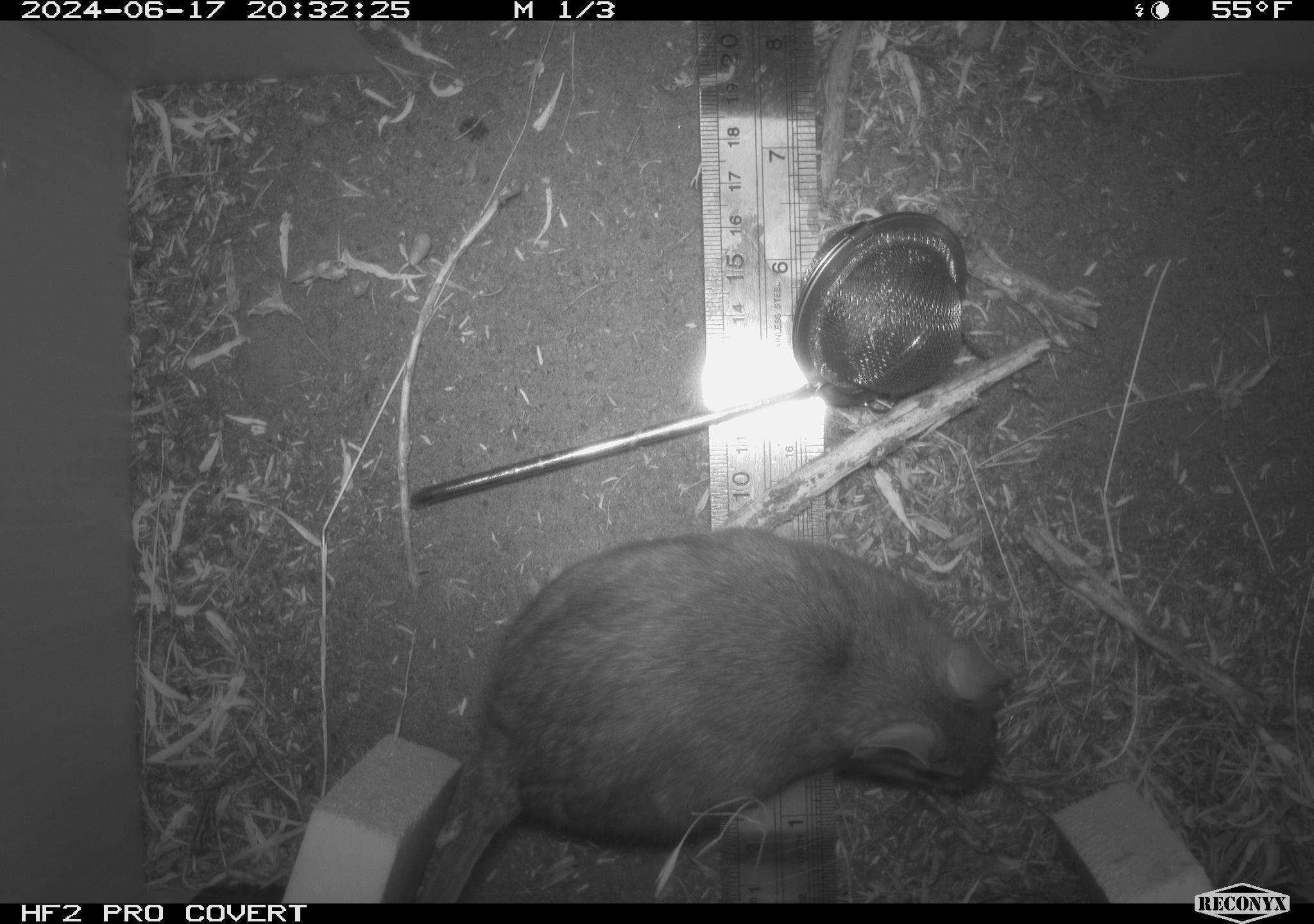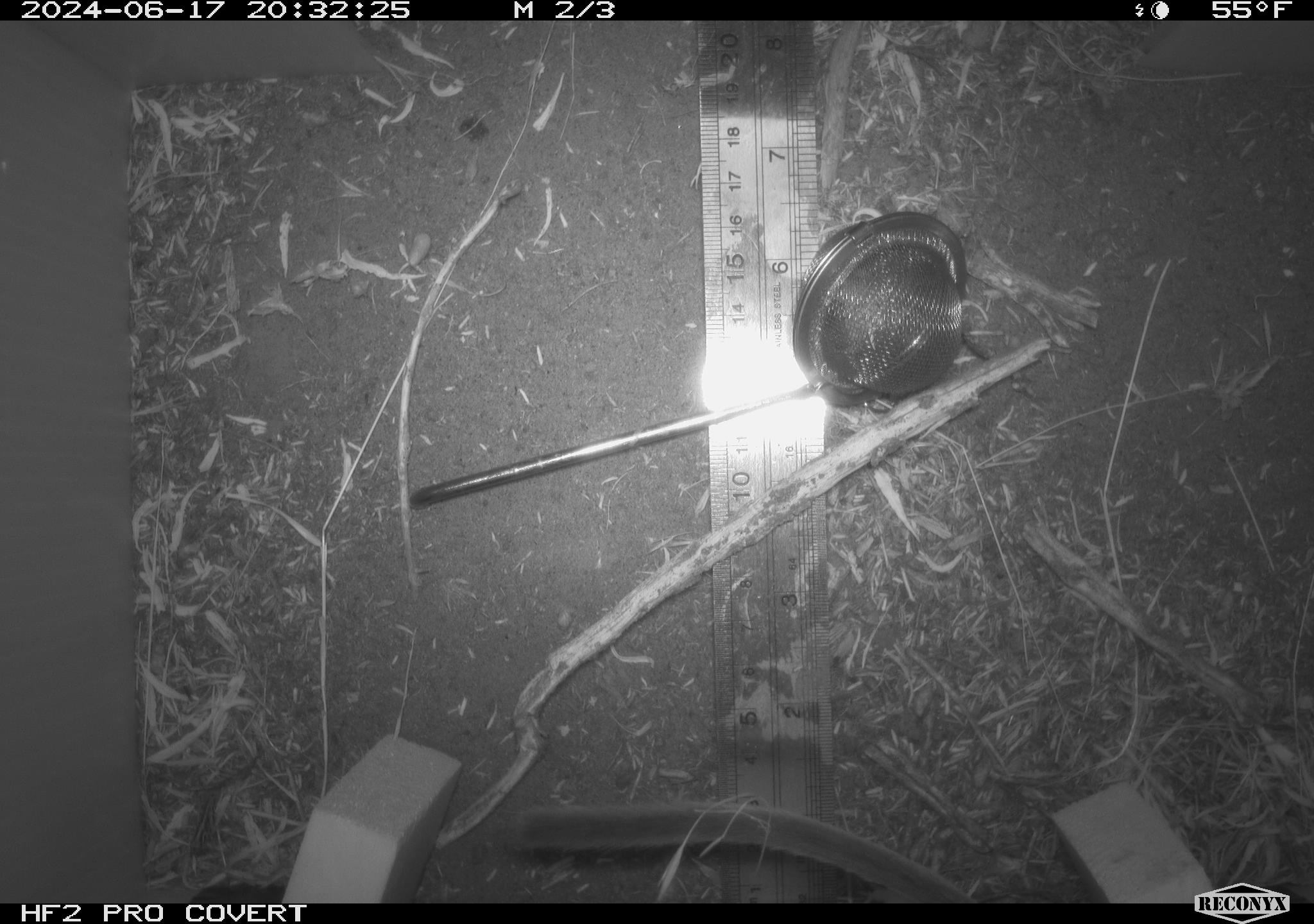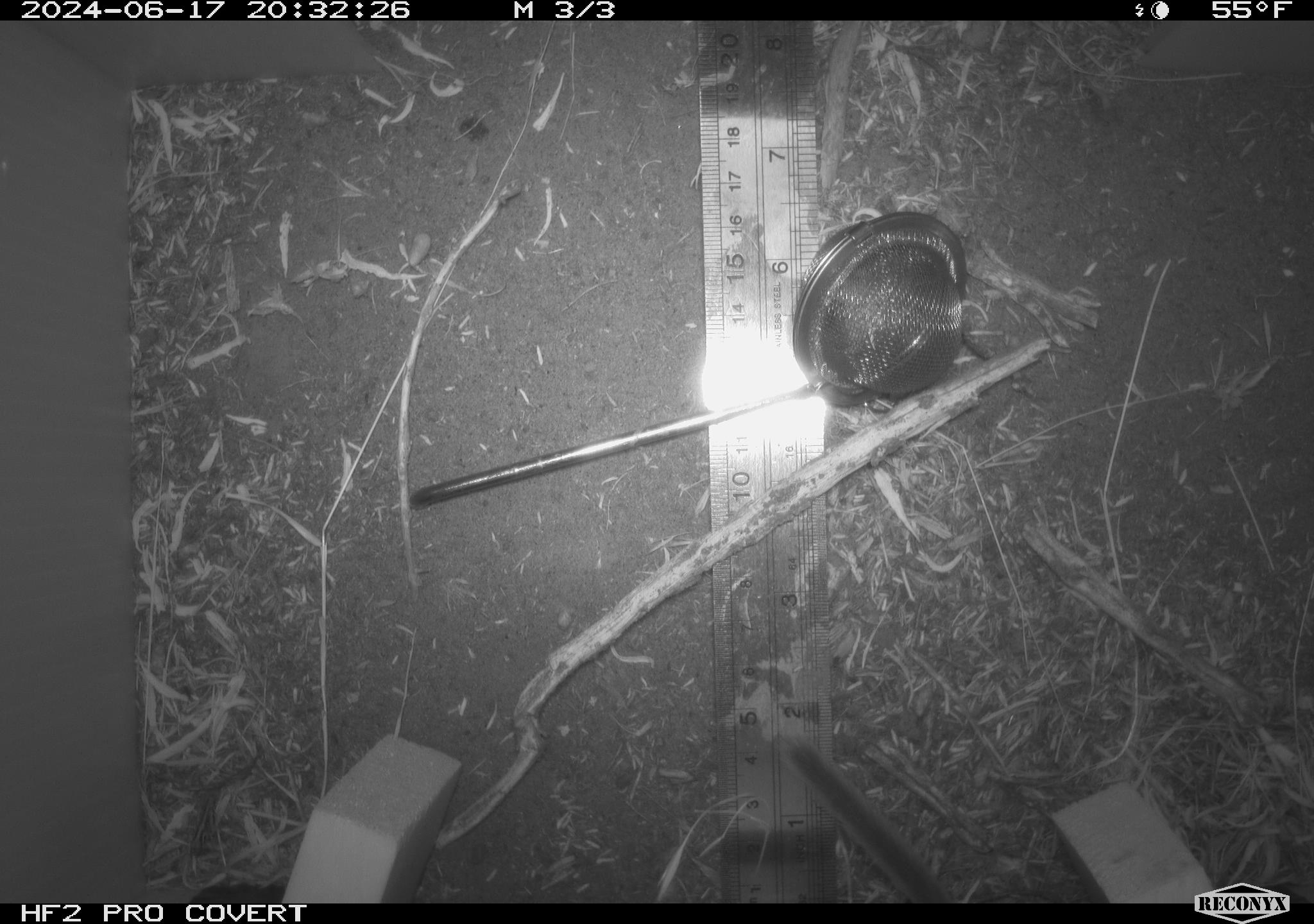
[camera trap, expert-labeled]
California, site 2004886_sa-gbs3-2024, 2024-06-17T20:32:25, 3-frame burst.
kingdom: Animalia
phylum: Chordata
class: Mammalia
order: Rodentia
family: Cricetidae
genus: Neotoma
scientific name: Neotoma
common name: pack rat or woodrat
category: neotoma species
Neotoma species (pack rat or woodrat) (Neotoma).